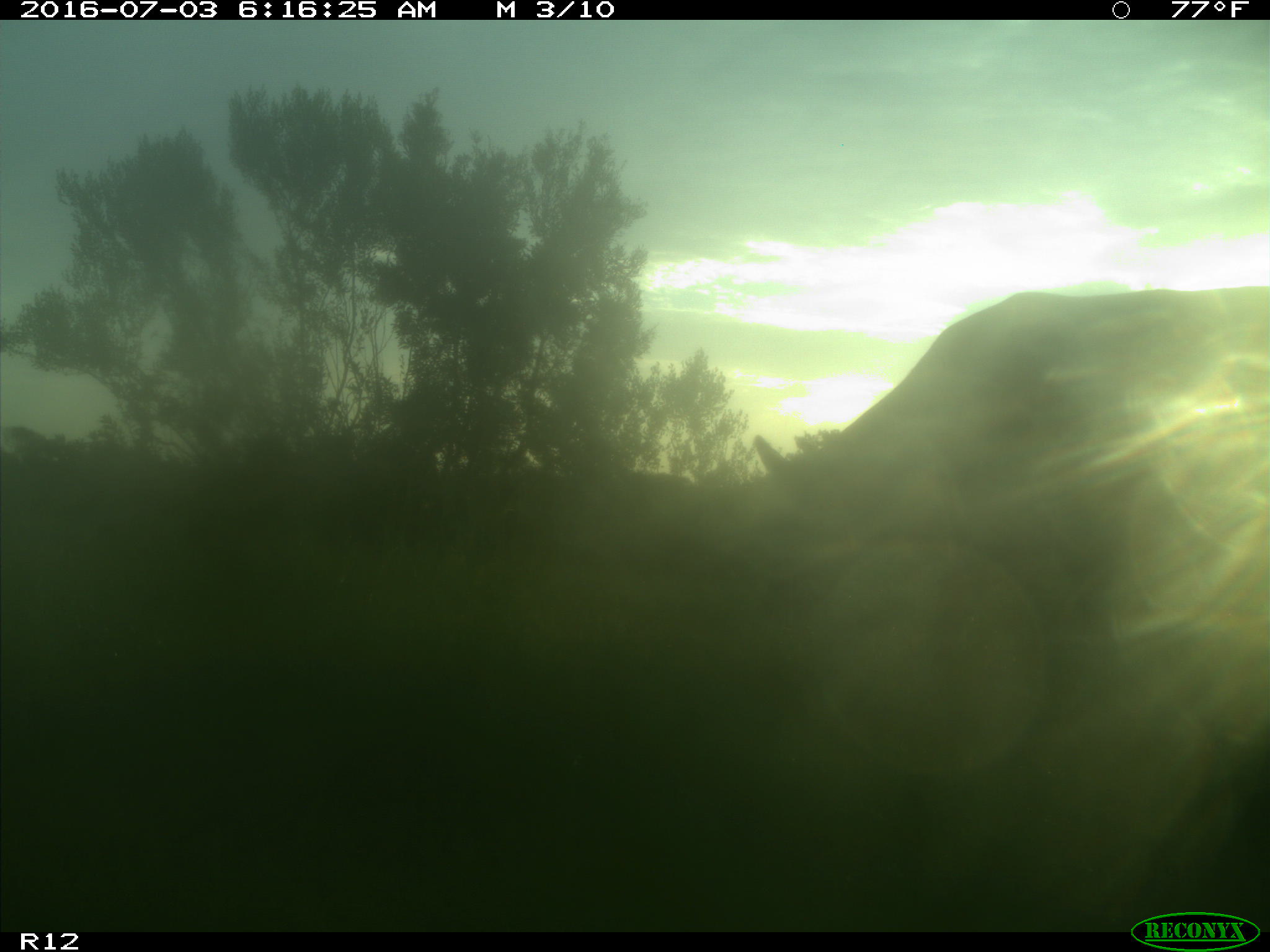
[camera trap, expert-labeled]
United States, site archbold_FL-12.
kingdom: Animalia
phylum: Chordata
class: Mammalia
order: Artiodactyla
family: Bovidae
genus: Bos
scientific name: Bos taurus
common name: domestic cow